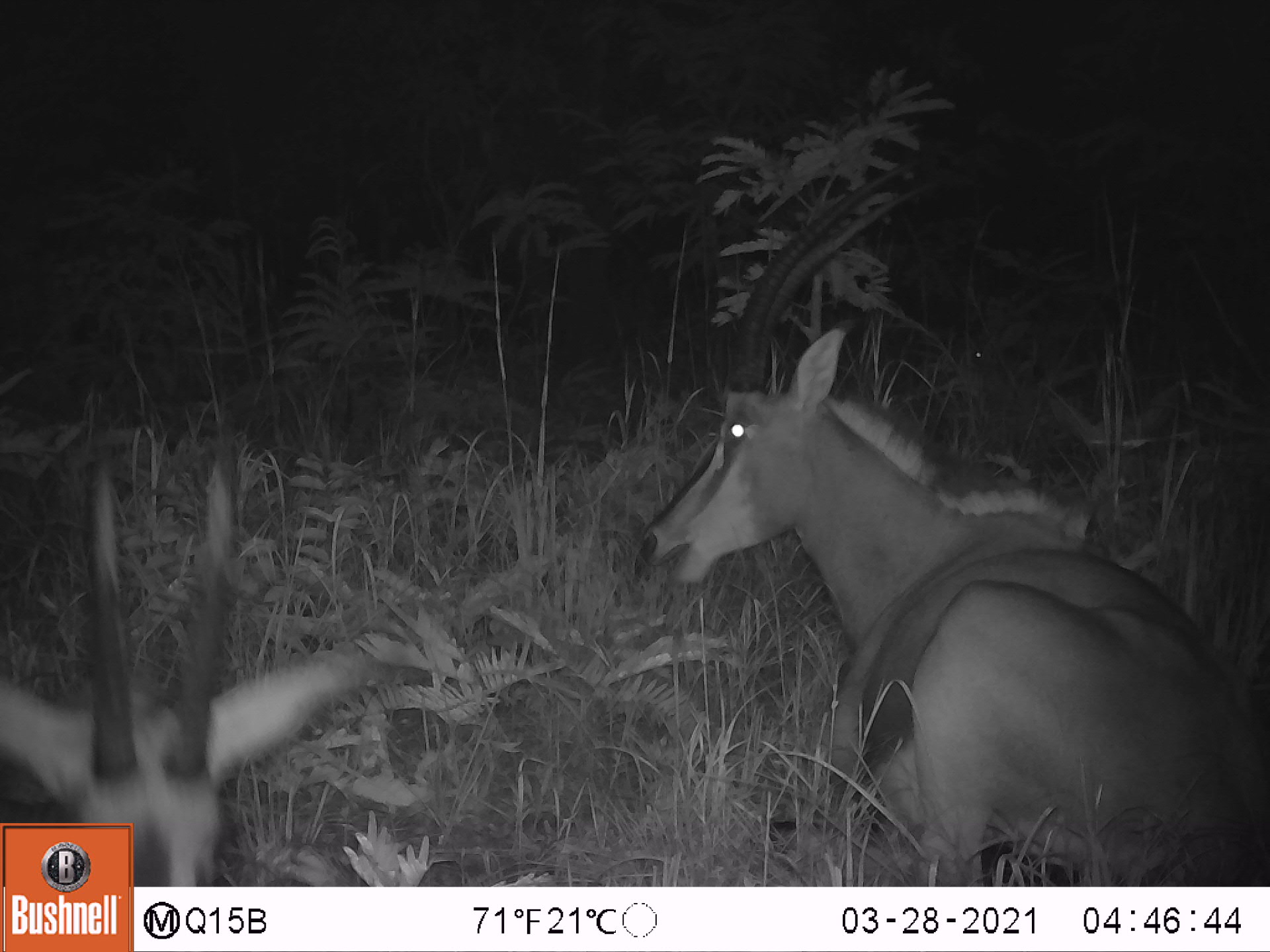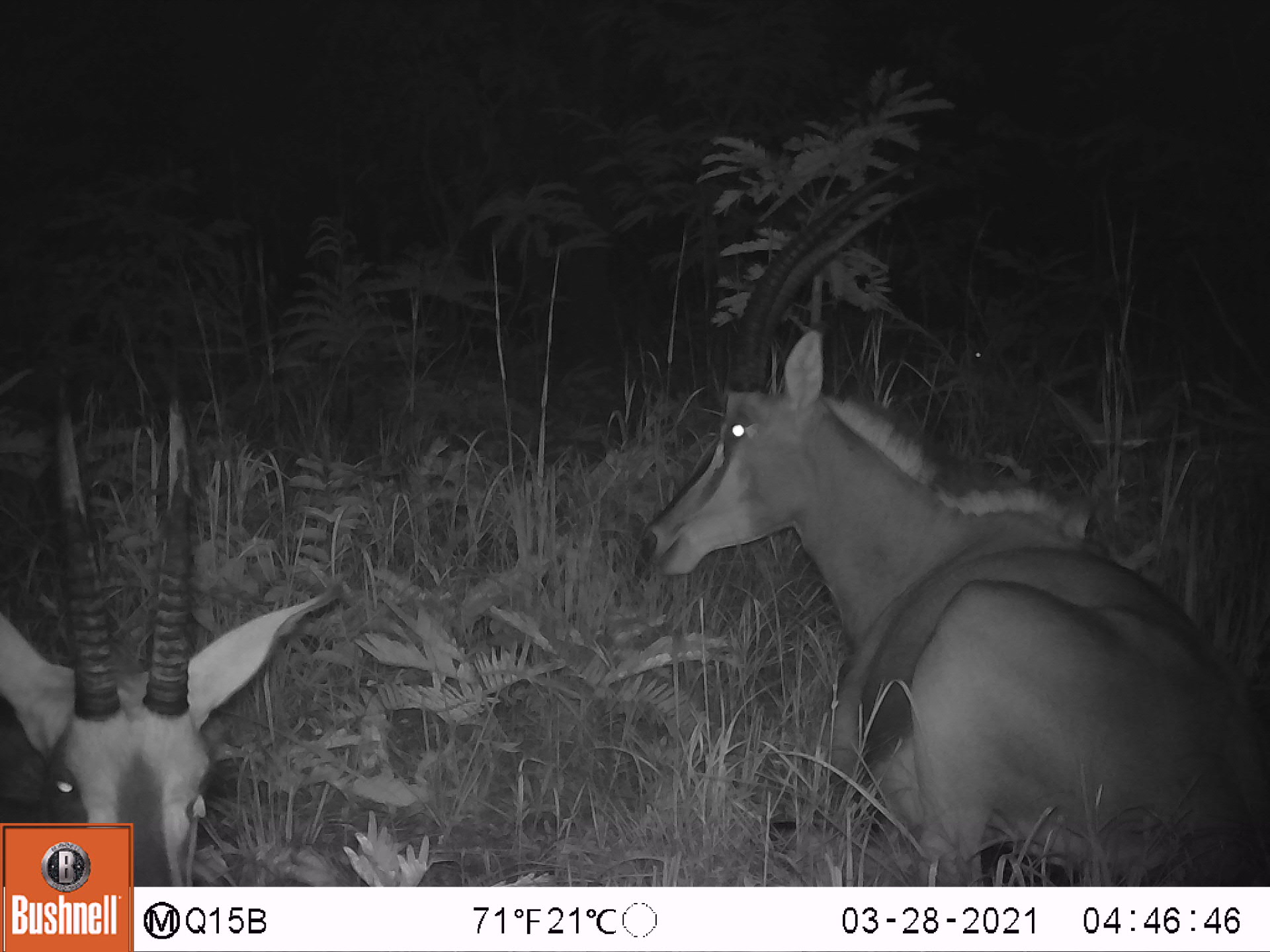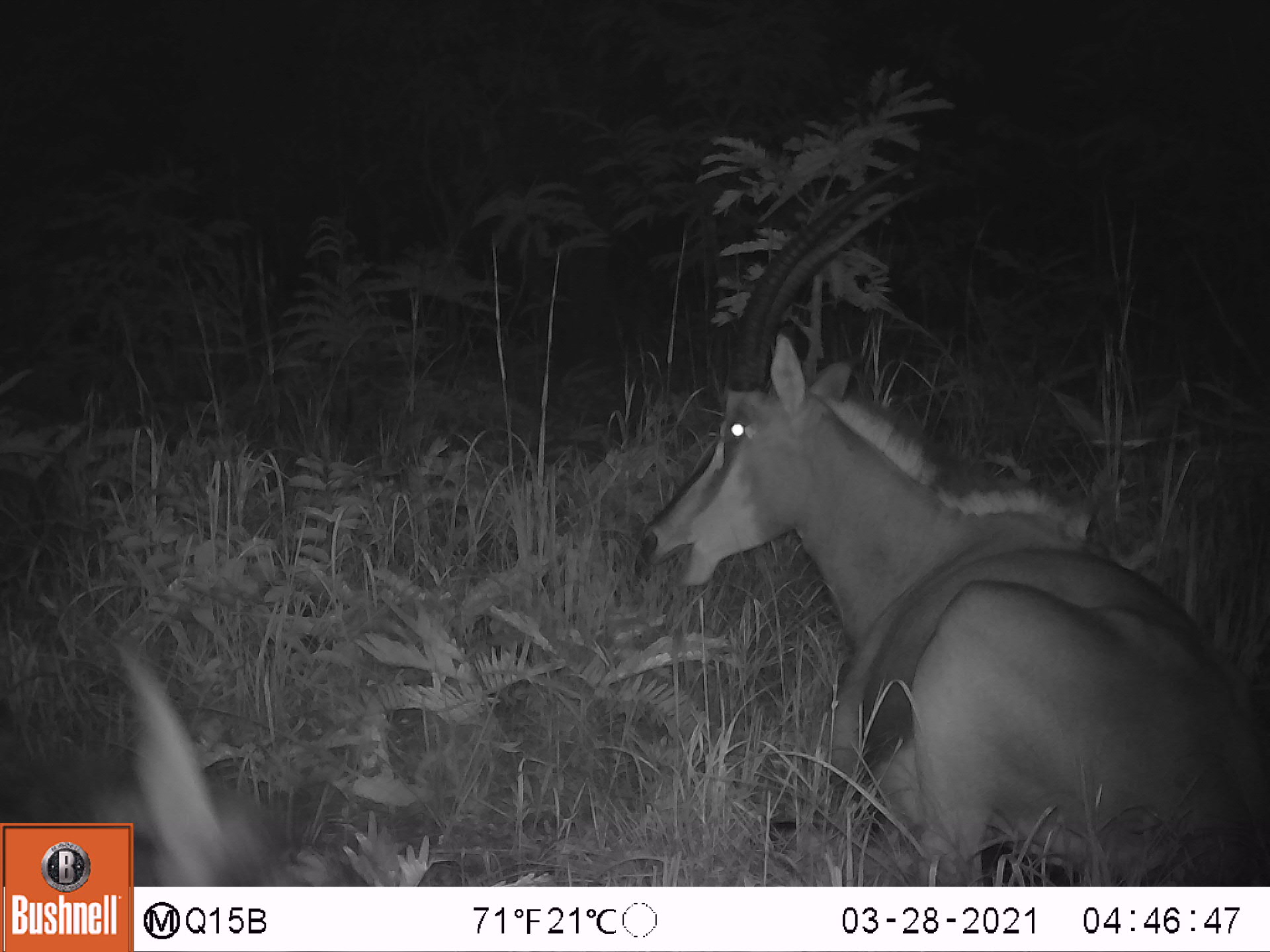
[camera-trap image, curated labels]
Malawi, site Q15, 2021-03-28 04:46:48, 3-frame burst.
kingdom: Animalia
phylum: Chordata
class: Mammalia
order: Artiodactyla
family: Bovidae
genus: Hippotragus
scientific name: Hippotragus niger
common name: sable antelope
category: sable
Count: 4.